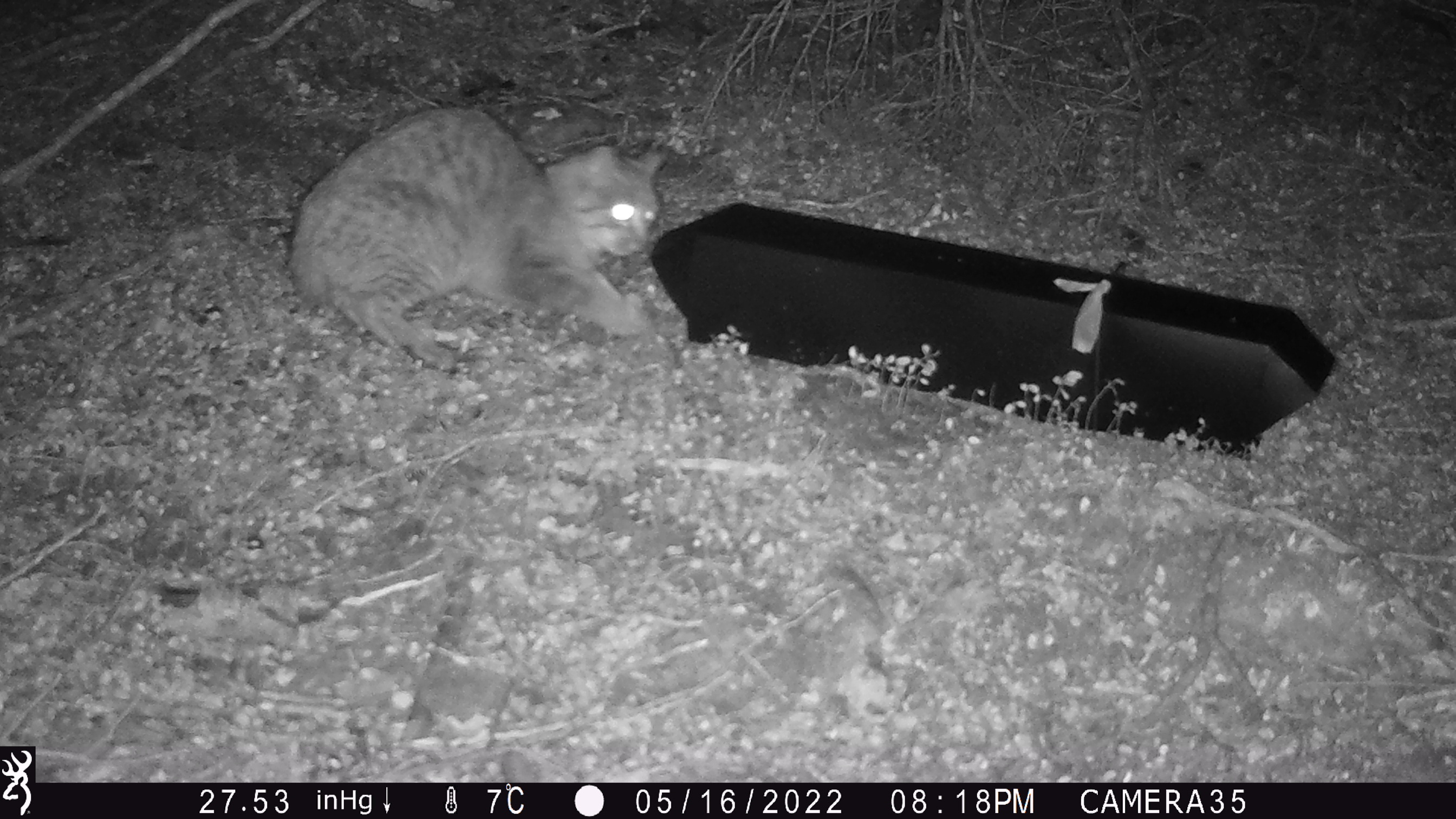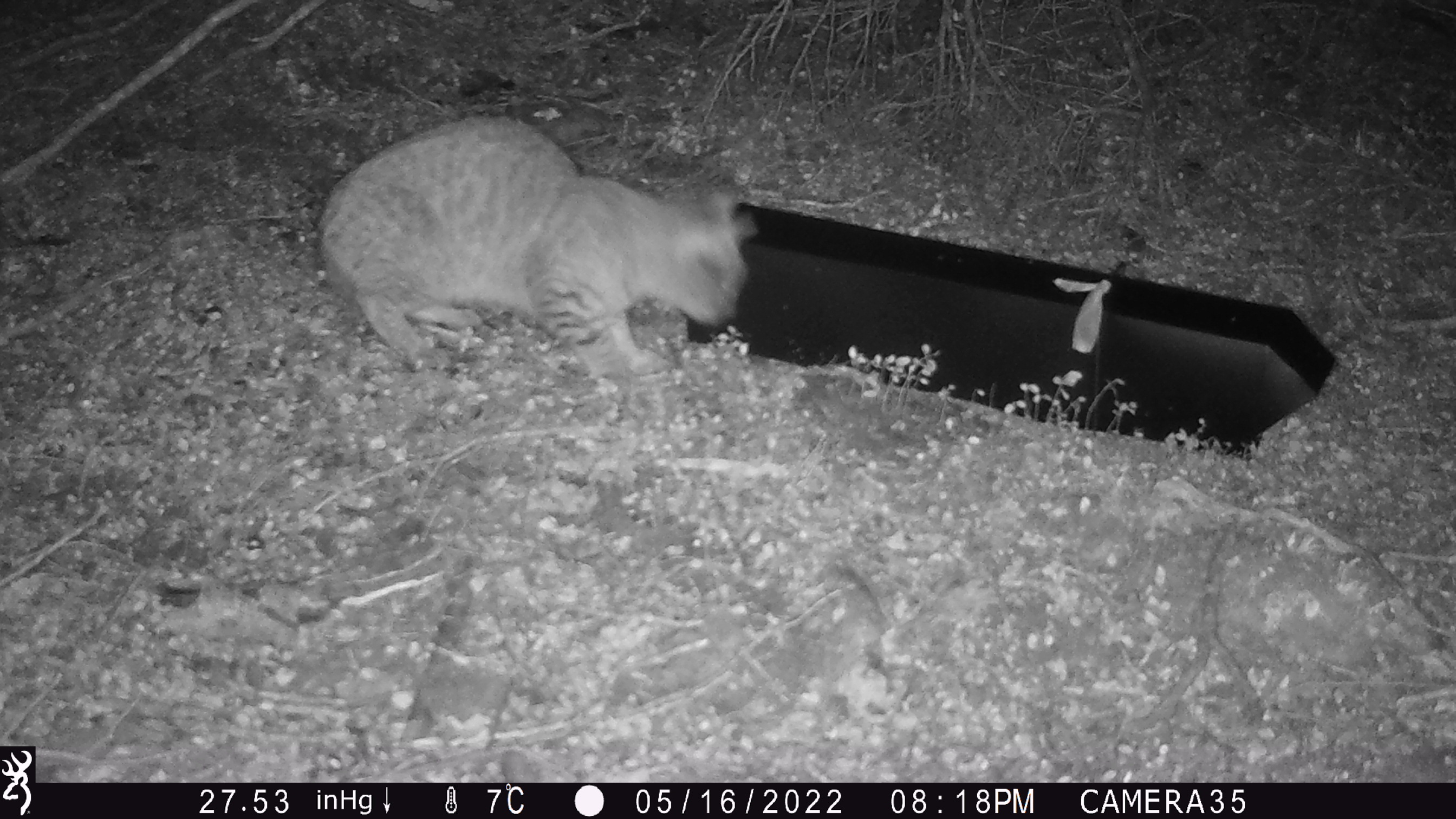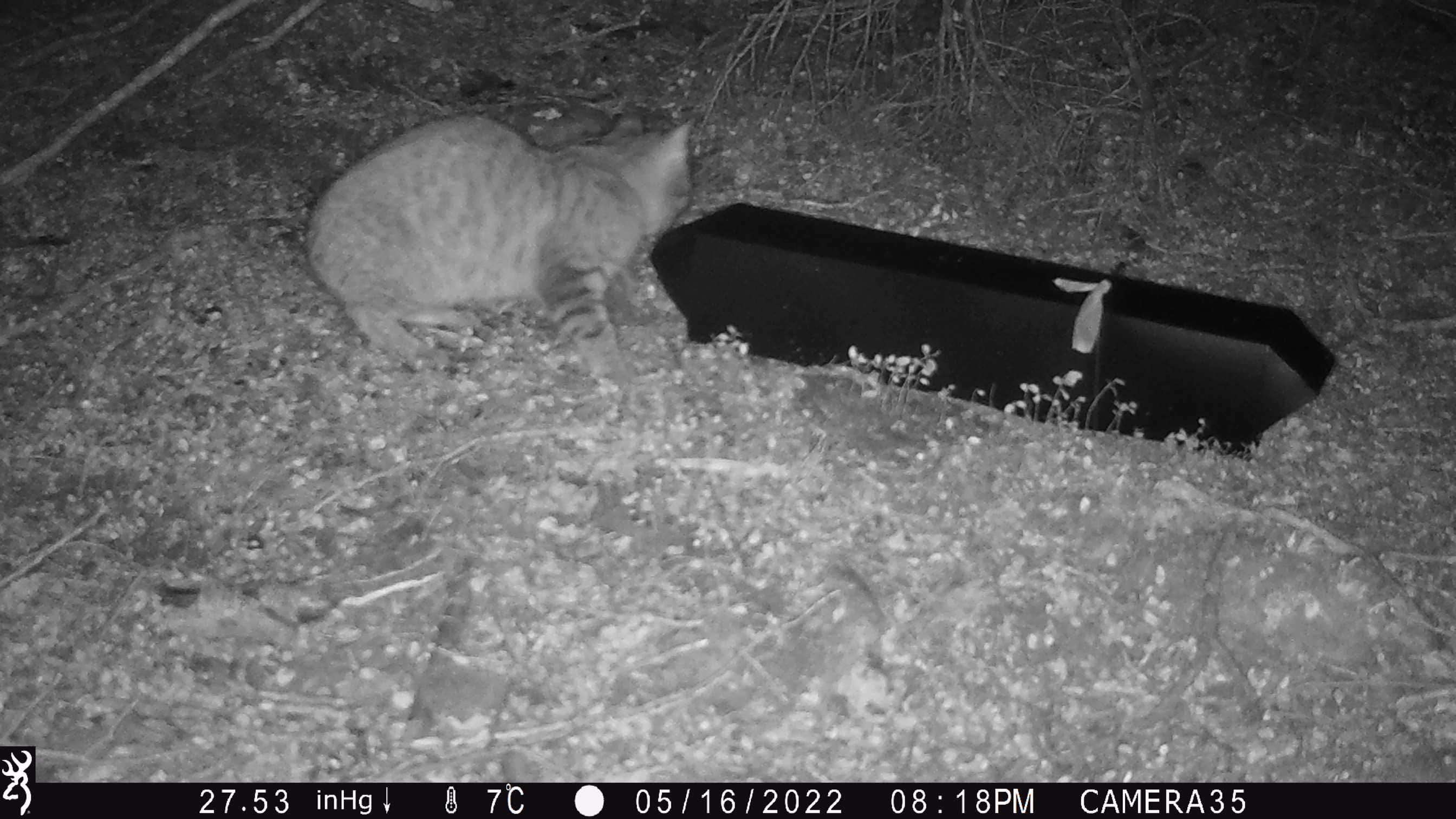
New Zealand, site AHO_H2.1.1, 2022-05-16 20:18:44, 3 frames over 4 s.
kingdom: Animalia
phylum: Chordata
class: Mammalia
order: Carnivora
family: Felidae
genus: Felis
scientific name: Felis catus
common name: domestic cat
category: cat